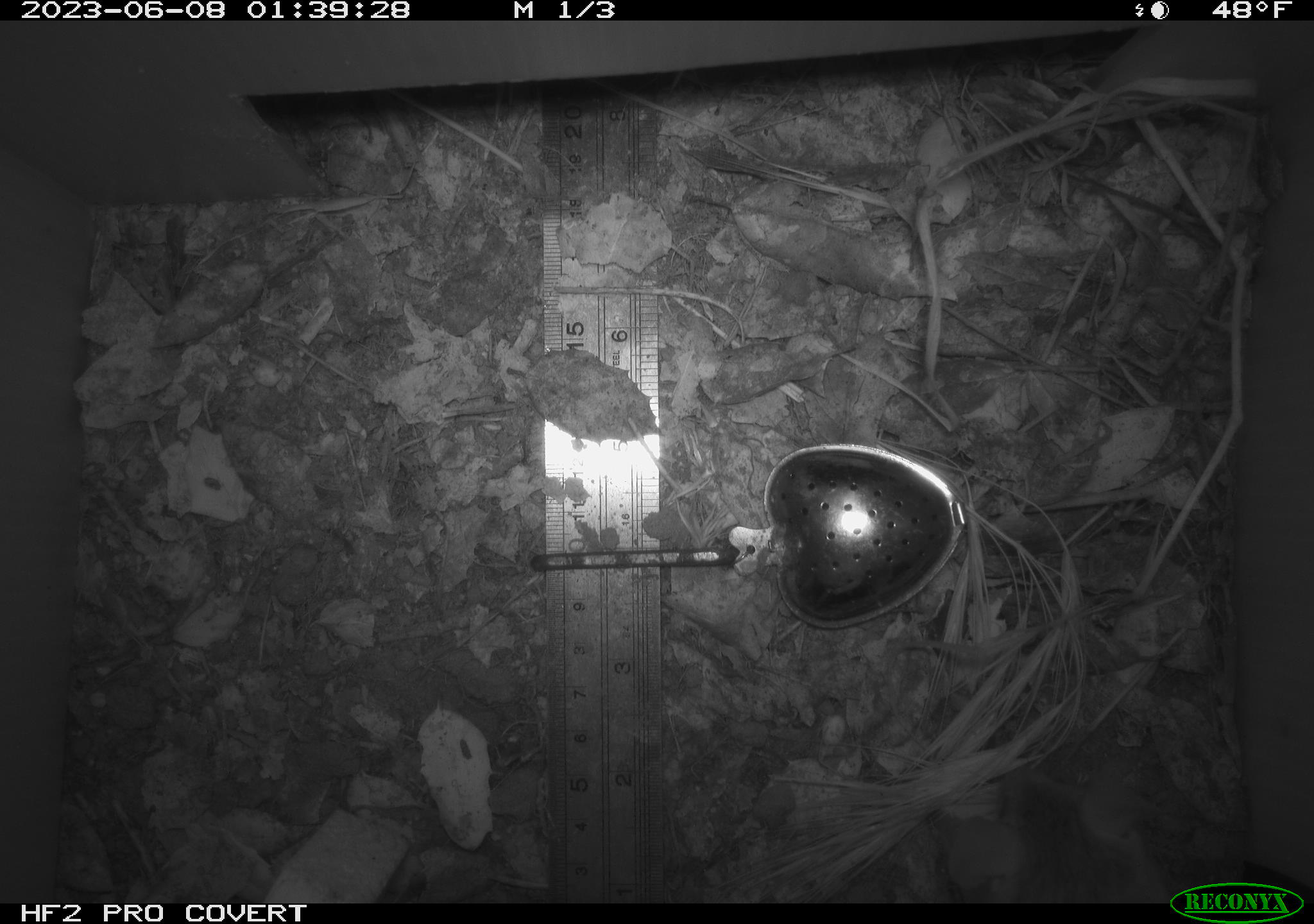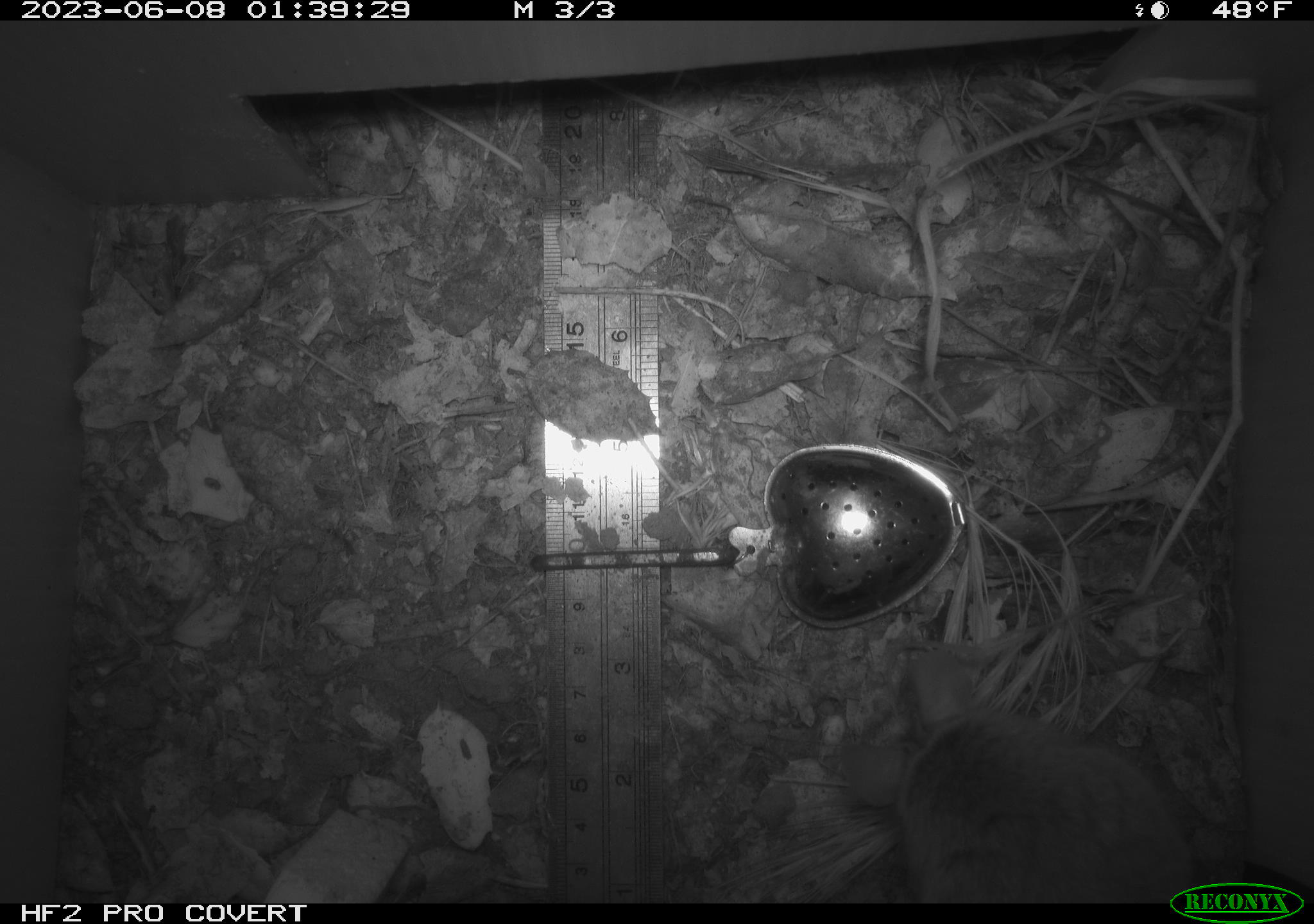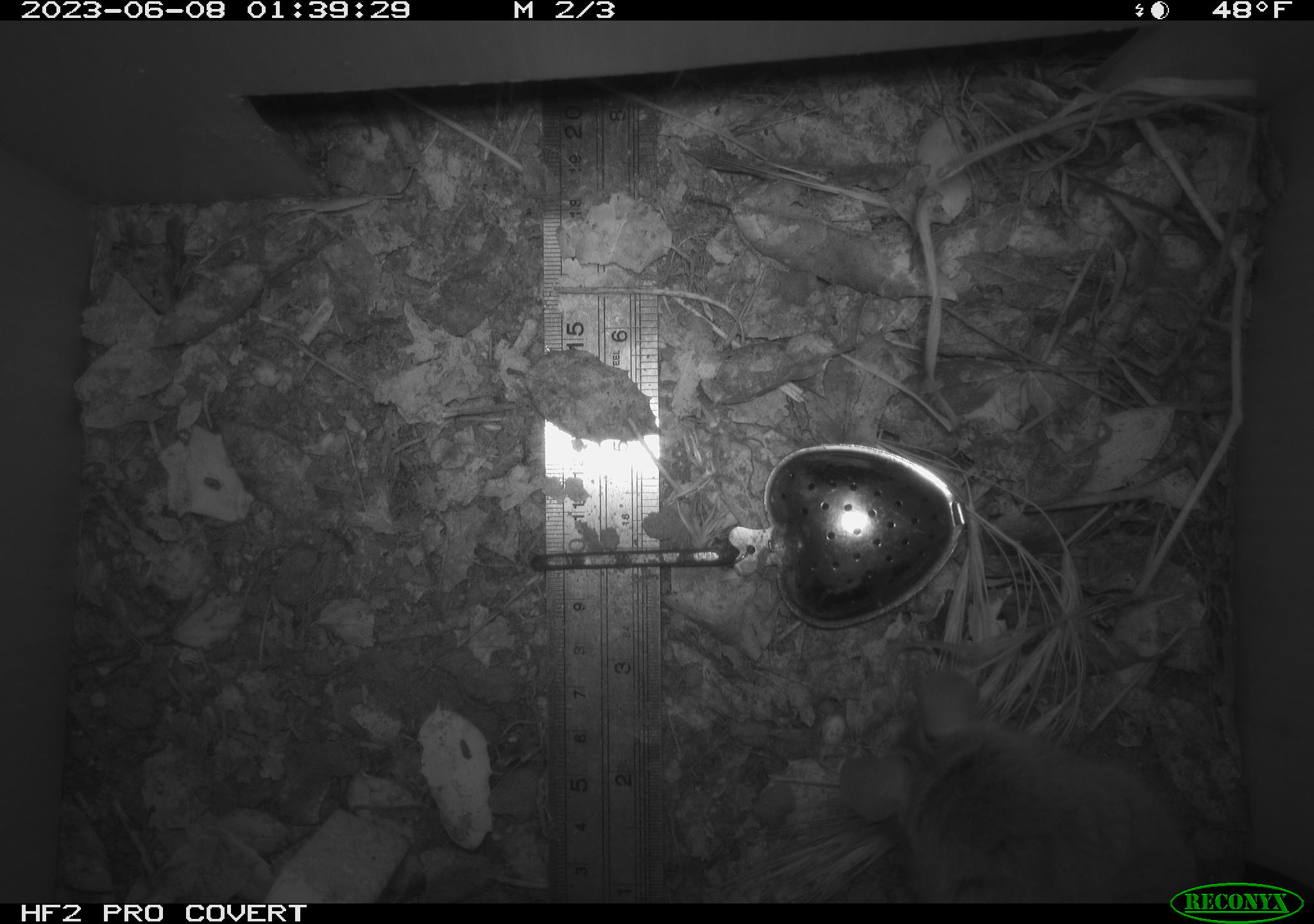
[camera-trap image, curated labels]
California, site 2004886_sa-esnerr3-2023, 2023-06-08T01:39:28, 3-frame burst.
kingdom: Animalia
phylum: Chordata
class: Mammalia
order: Rodentia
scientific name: Rodentia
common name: mouse species